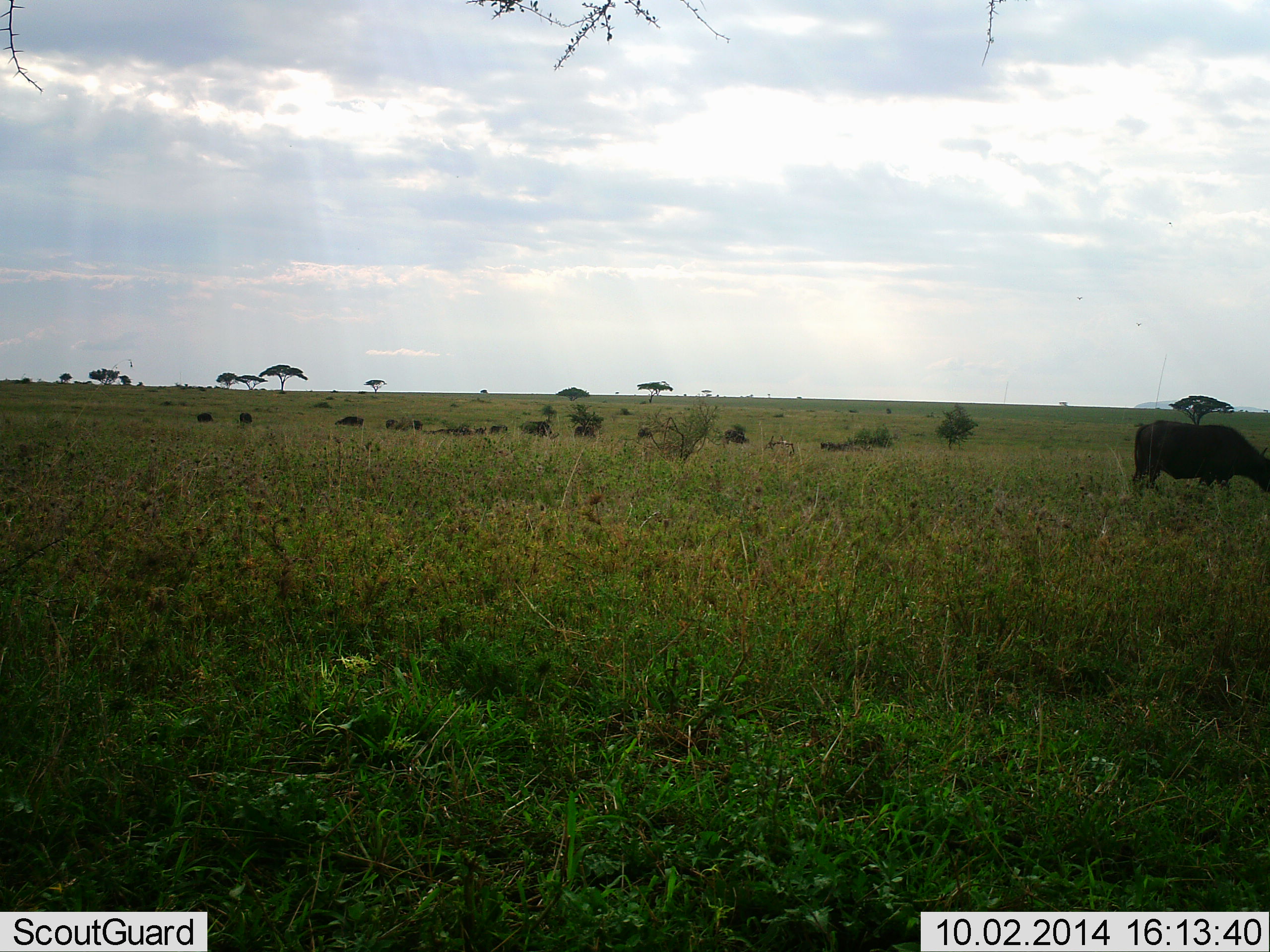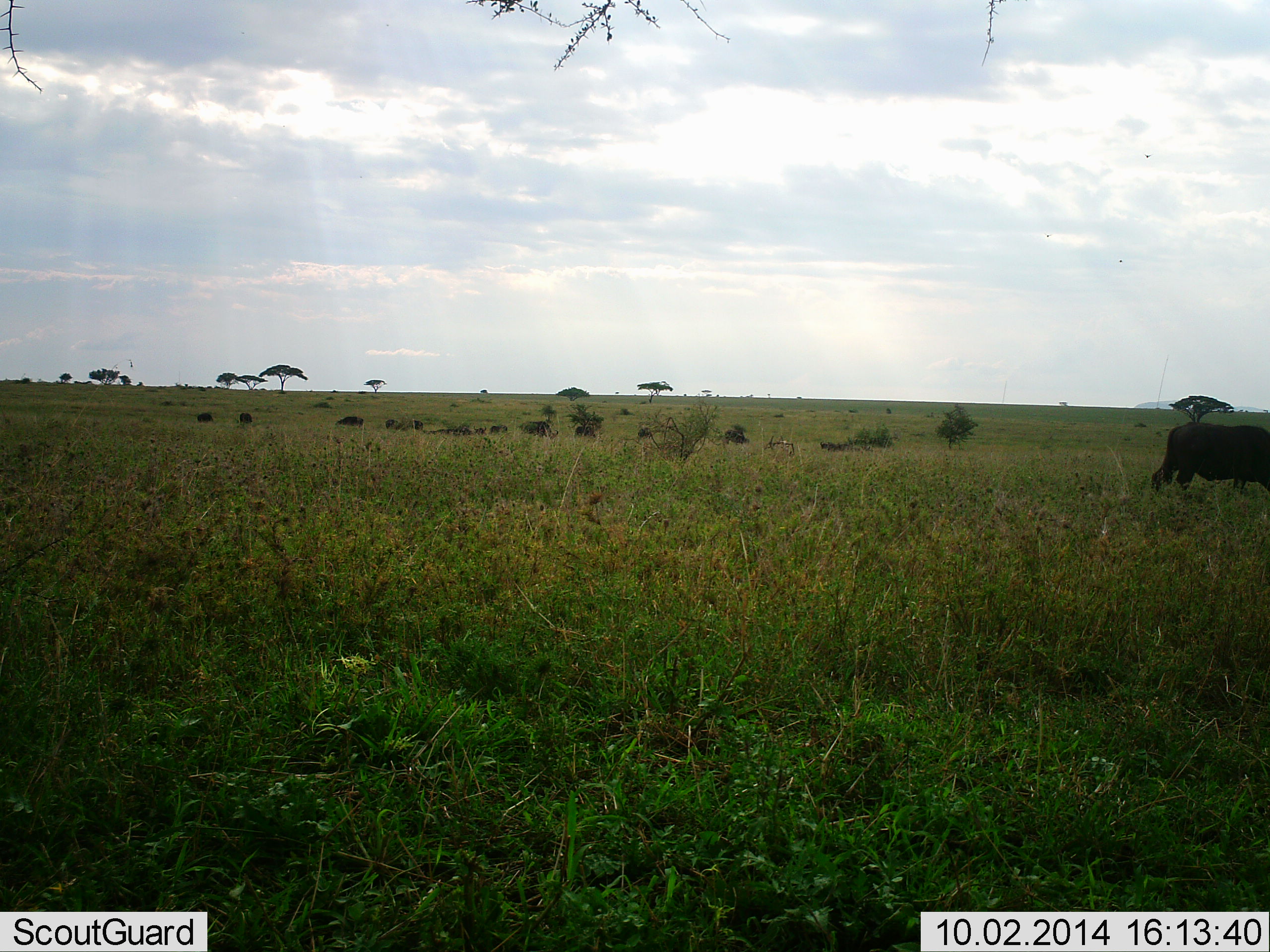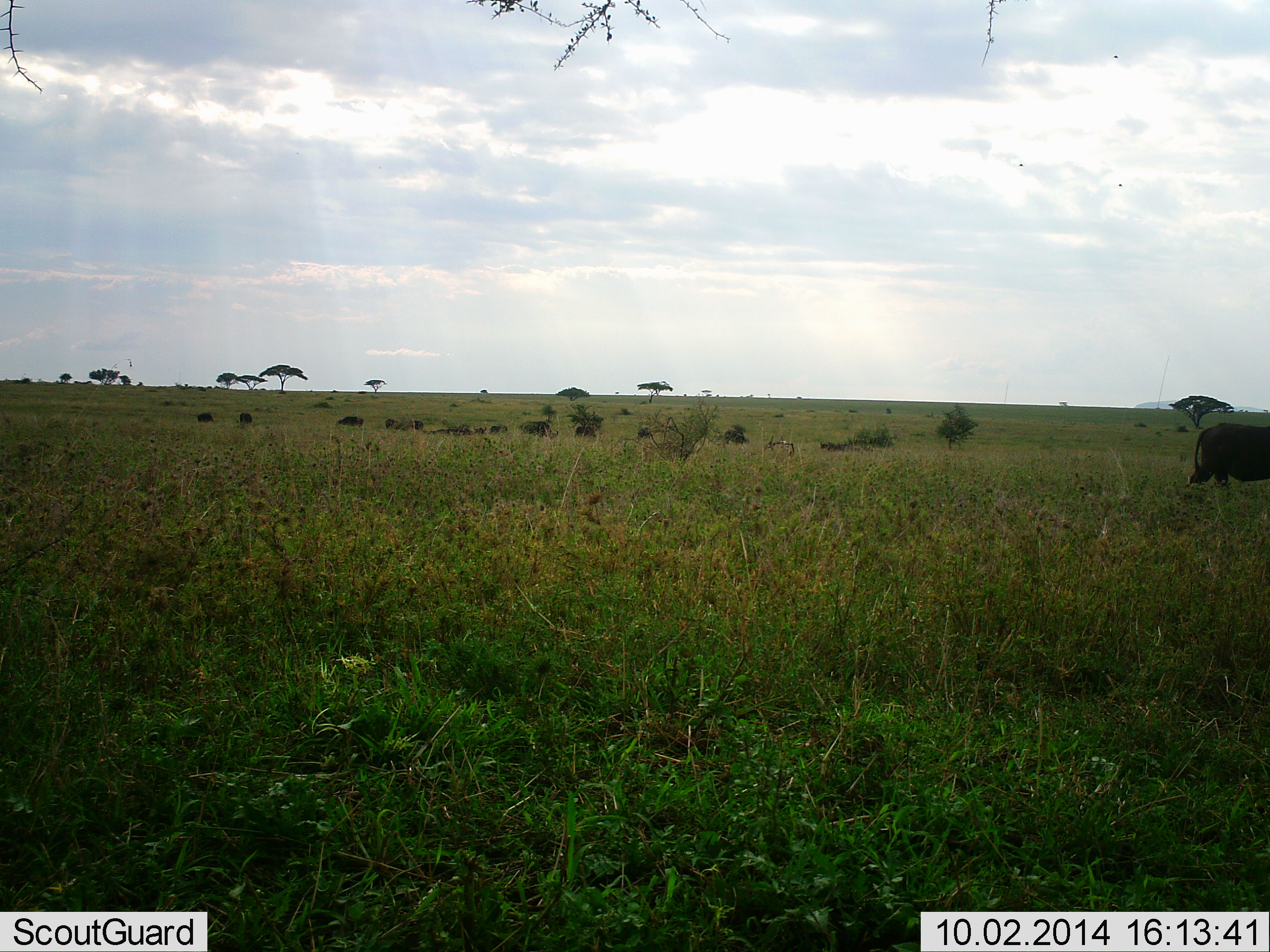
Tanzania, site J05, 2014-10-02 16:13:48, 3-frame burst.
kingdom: Animalia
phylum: Chordata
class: Mammalia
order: Artiodactyla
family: Bovidae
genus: Syncerus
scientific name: Syncerus caffer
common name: cape buffalo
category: buffalo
Buffalo (cape buffalo) (Syncerus caffer), count 1. Behavior (volunteer vote fractions): standing 40%, resting 0%, moving 70%, interacting 0%. Young present (vote fraction): 0%. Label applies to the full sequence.